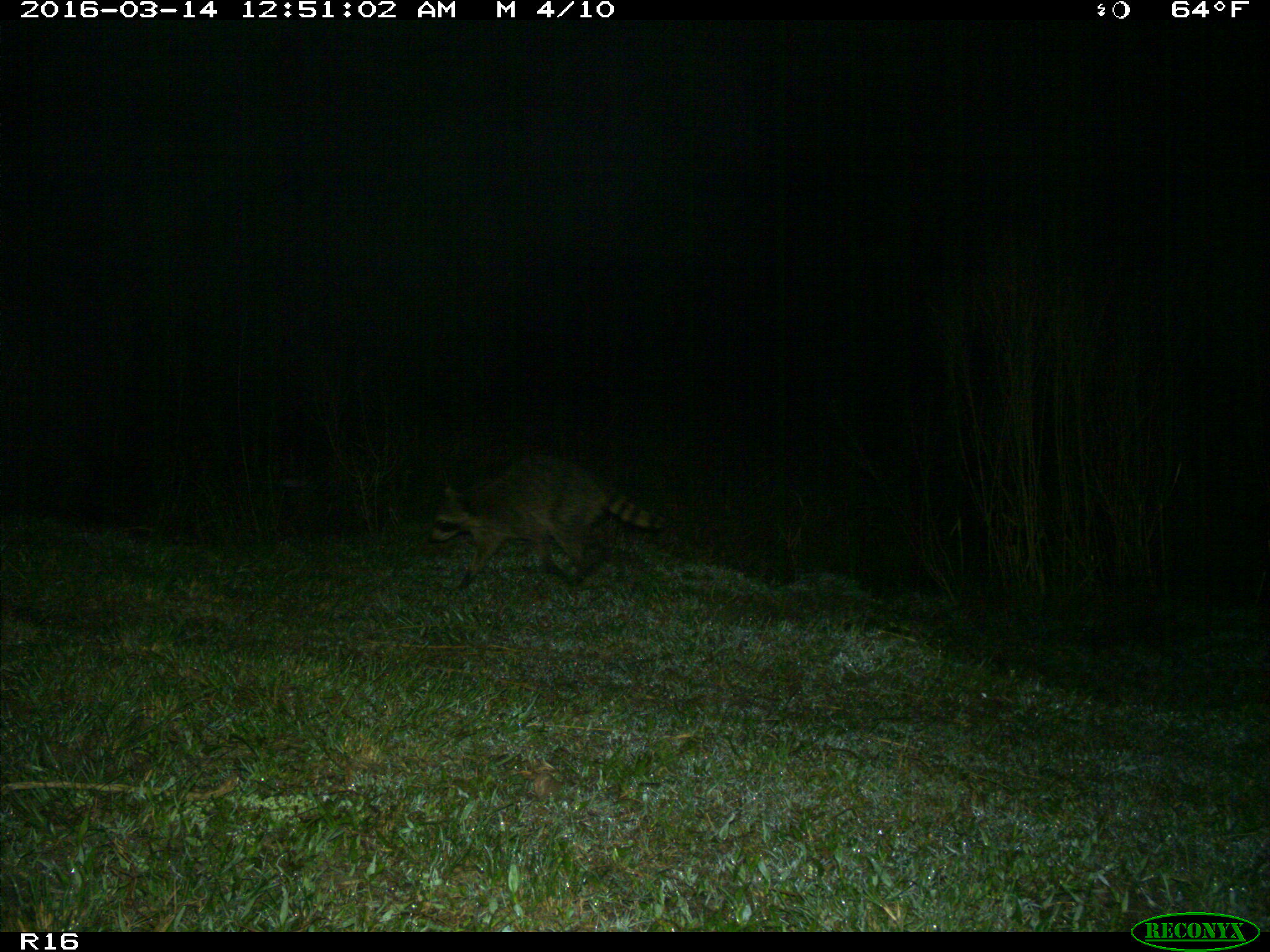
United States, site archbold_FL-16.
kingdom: Animalia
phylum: Chordata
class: Mammalia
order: Carnivora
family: Procyonidae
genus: Procyon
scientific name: Procyon lotor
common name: common raccoon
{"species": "Procyon lotor (common raccoon)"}